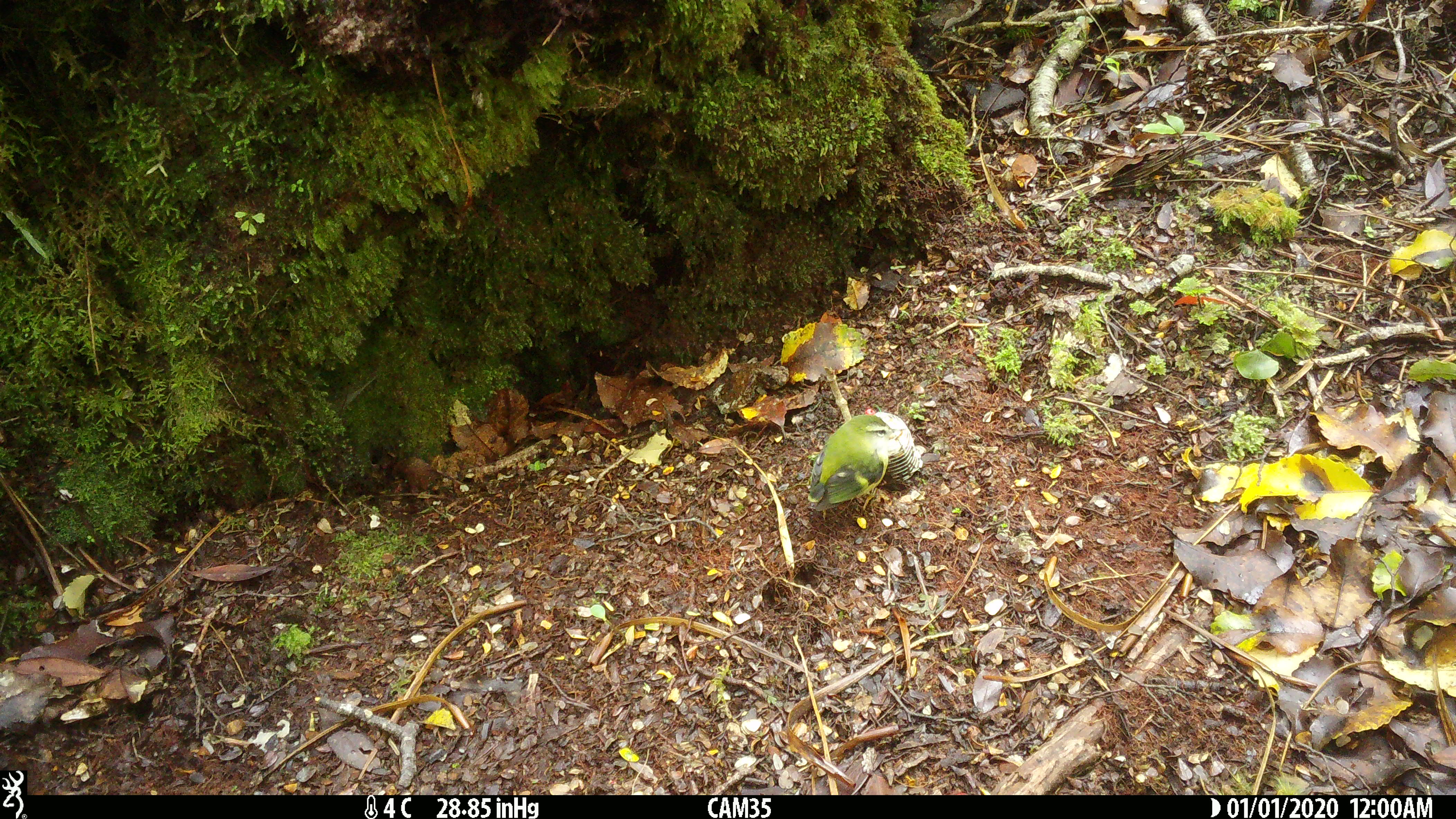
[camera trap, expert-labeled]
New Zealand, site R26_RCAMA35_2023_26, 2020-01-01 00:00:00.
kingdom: Animalia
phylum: Chordata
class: Aves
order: Passeriformes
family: Acanthisittidae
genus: Acanthisitta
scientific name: Acanthisitta chloris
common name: rifleman